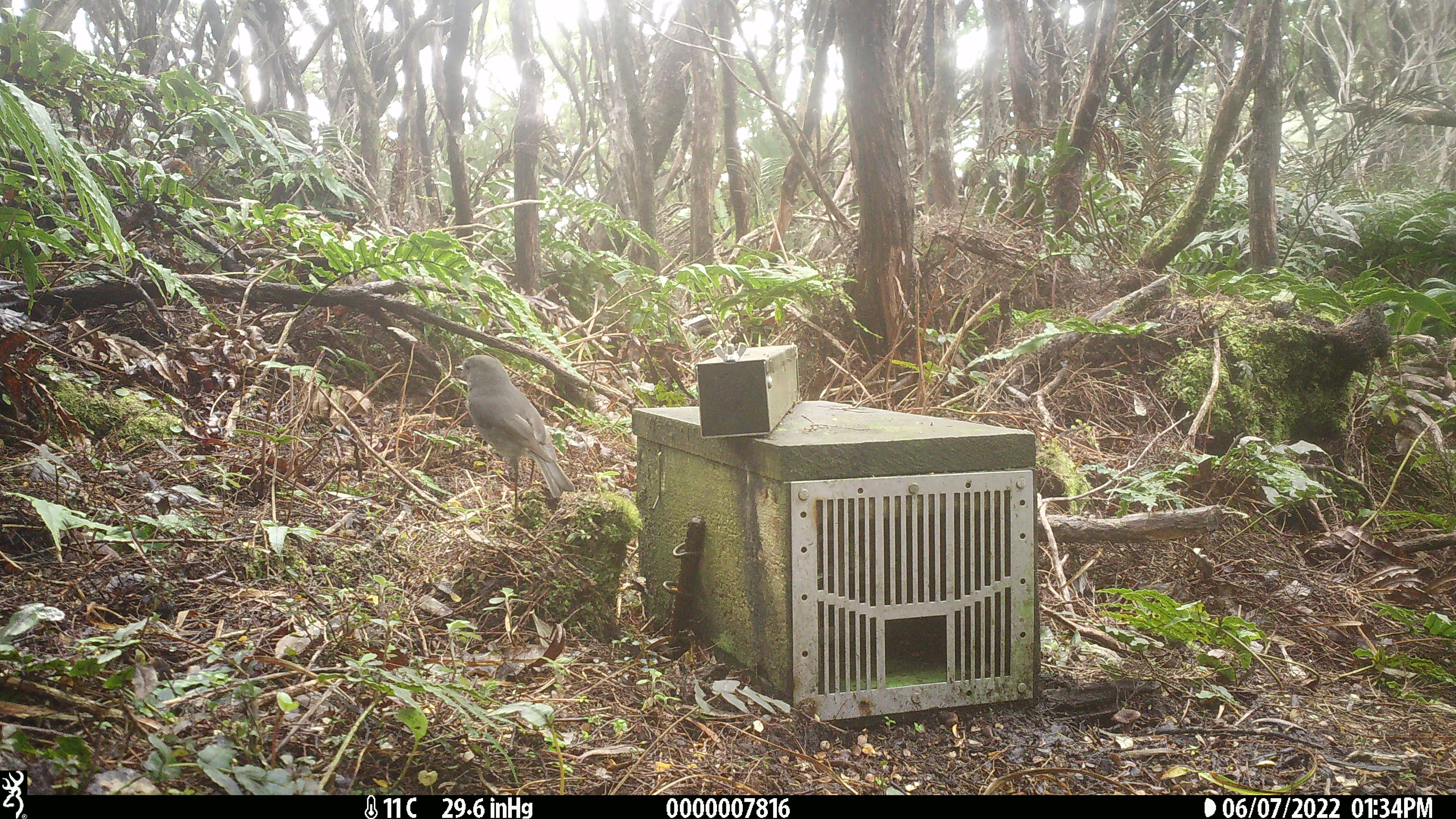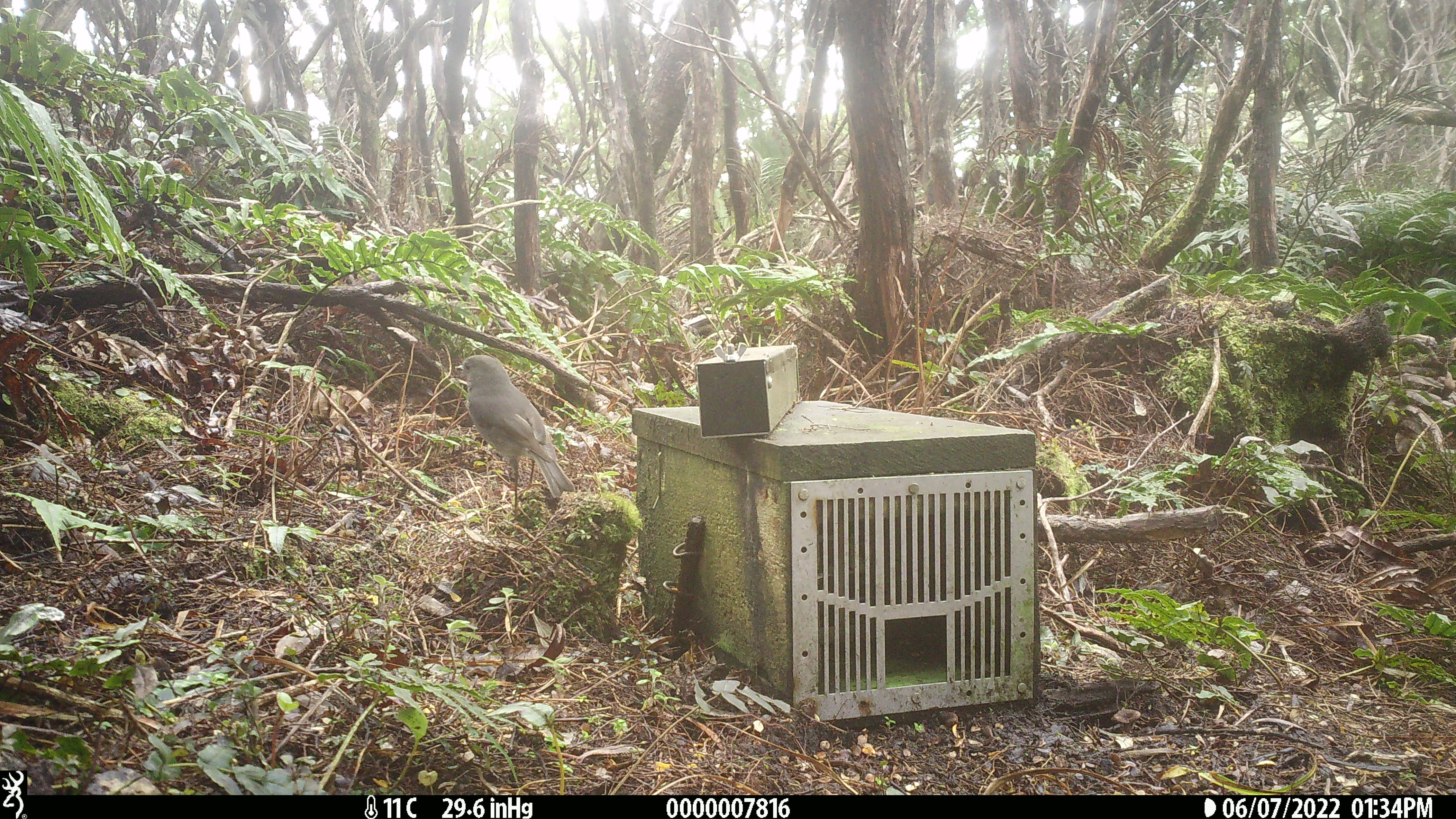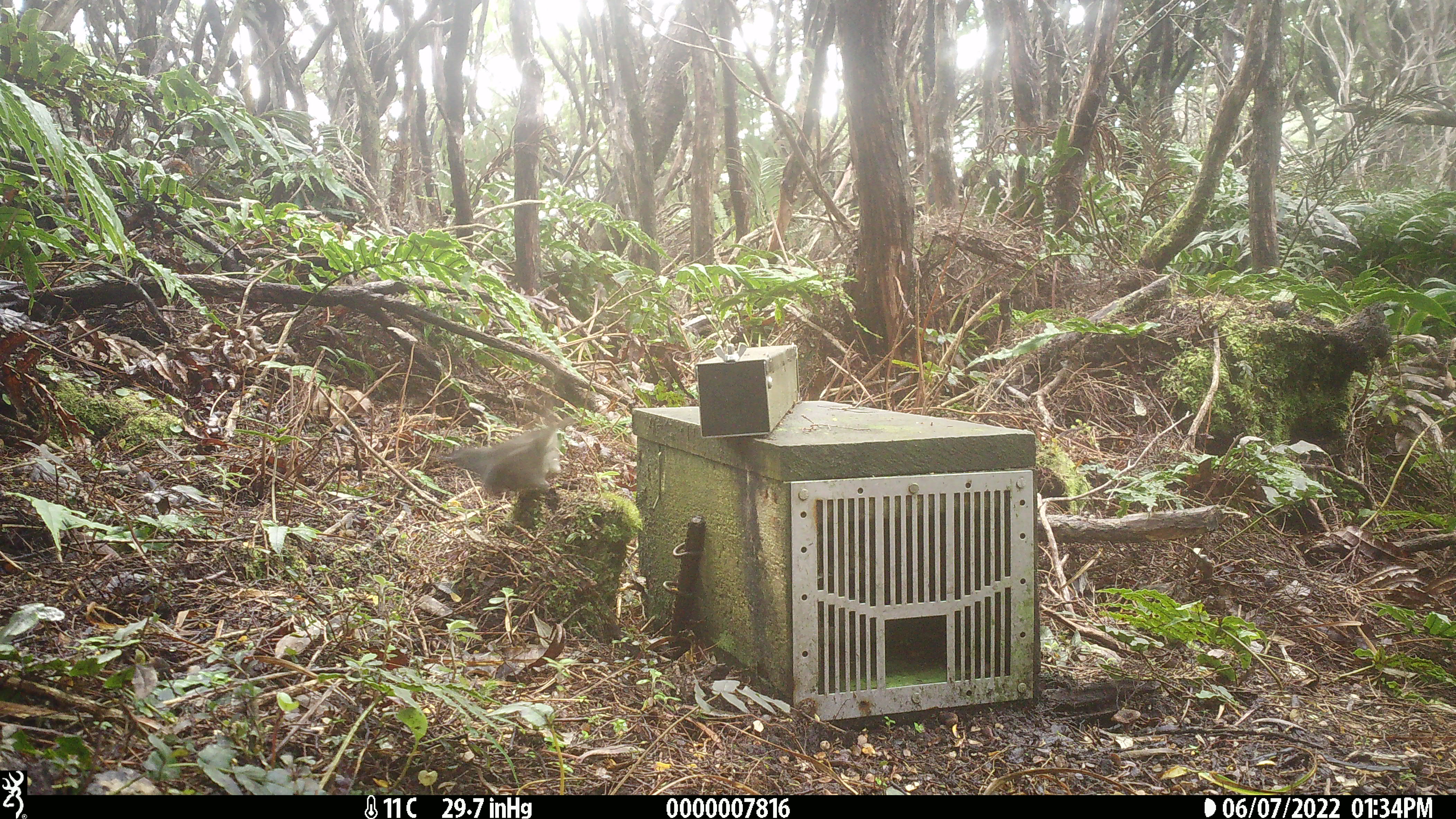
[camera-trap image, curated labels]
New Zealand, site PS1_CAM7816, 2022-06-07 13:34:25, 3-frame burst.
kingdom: Animalia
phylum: Chordata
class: Aves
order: Passeriformes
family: Petroicidae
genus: Petroica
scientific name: Petroica australis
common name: new zealand robin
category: robin